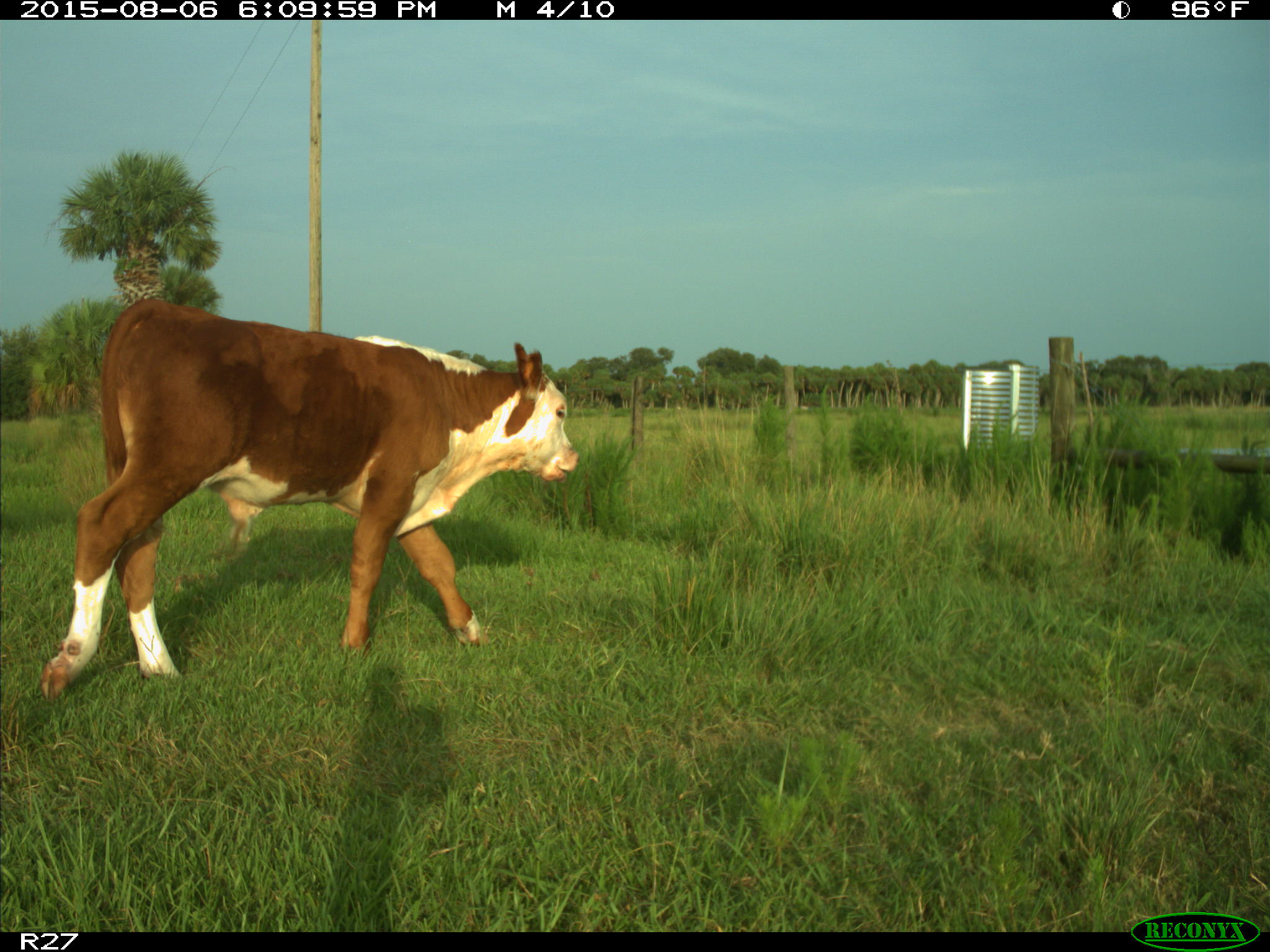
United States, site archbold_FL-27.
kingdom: Animalia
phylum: Chordata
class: Mammalia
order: Artiodactyla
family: Bovidae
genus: Bos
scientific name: Bos taurus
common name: domestic cow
Bos taurus (domestic cow).